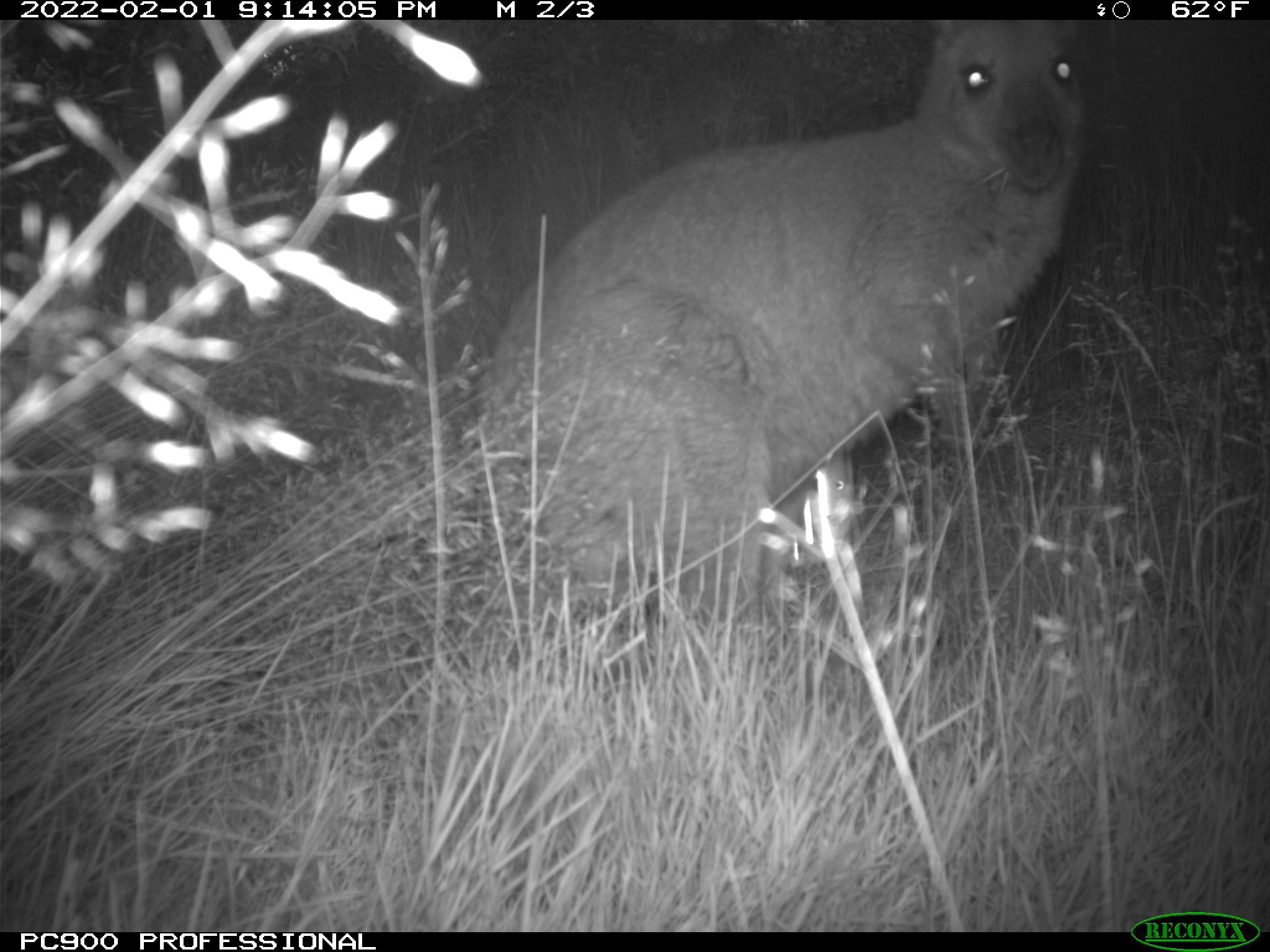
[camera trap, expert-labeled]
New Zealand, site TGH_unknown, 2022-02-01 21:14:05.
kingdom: Animalia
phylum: Chordata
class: Mammalia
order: Diprotodontia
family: Macropodidae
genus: Notamacropus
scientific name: Notamacropus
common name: wallaby